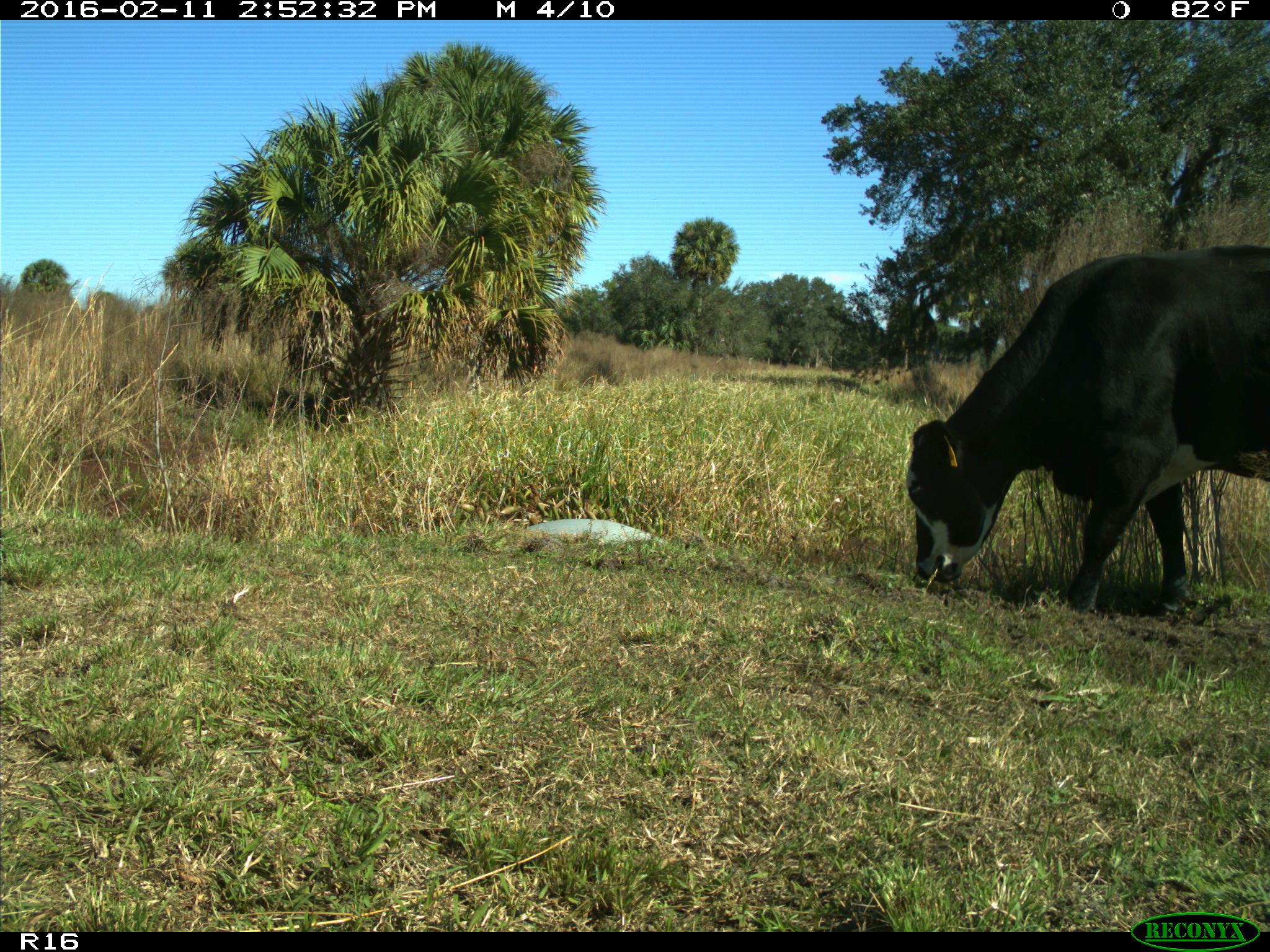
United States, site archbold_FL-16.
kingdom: Animalia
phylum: Chordata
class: Mammalia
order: Artiodactyla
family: Bovidae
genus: Bos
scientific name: Bos taurus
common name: domestic cow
Bos taurus (domestic cow).